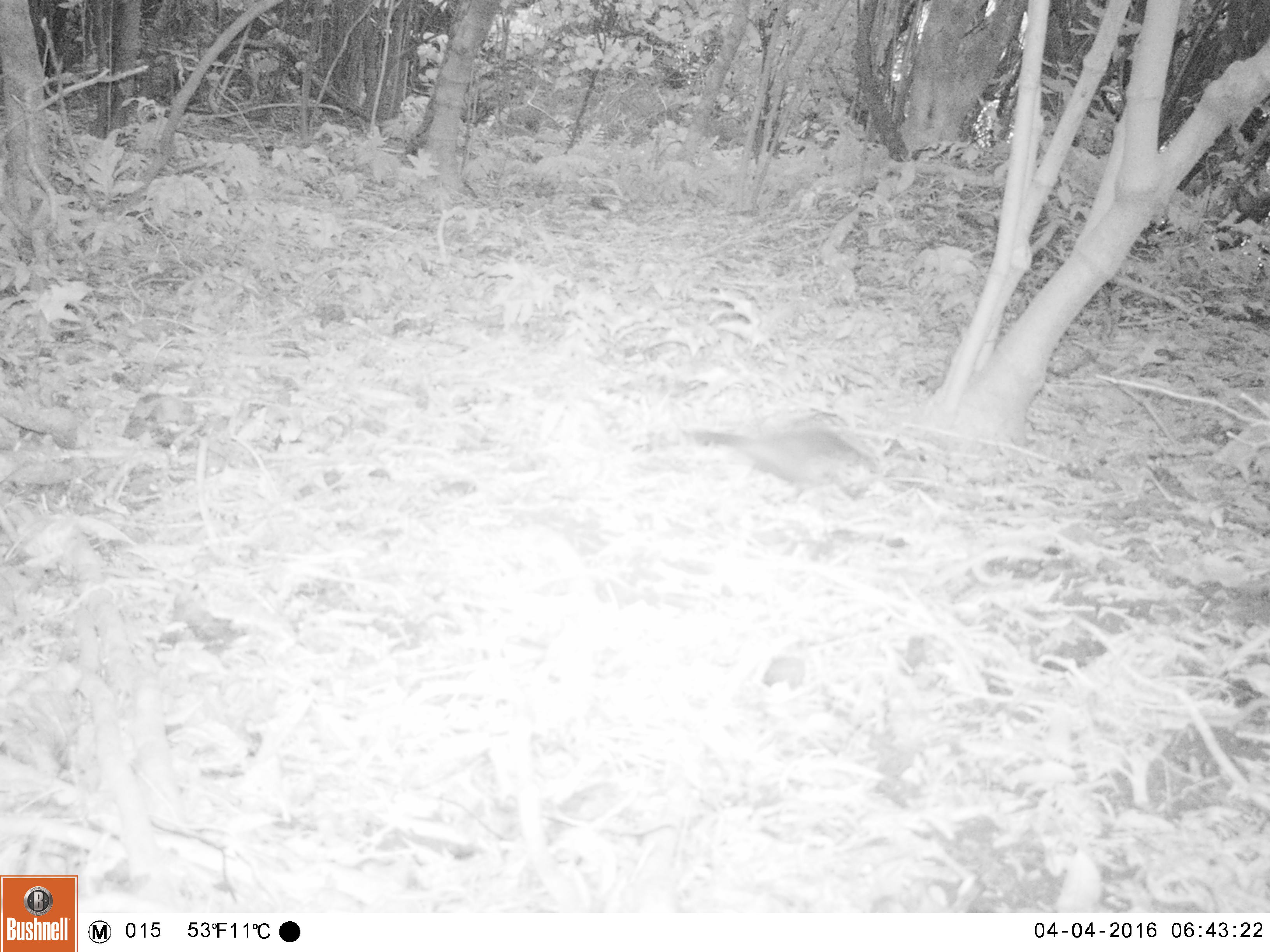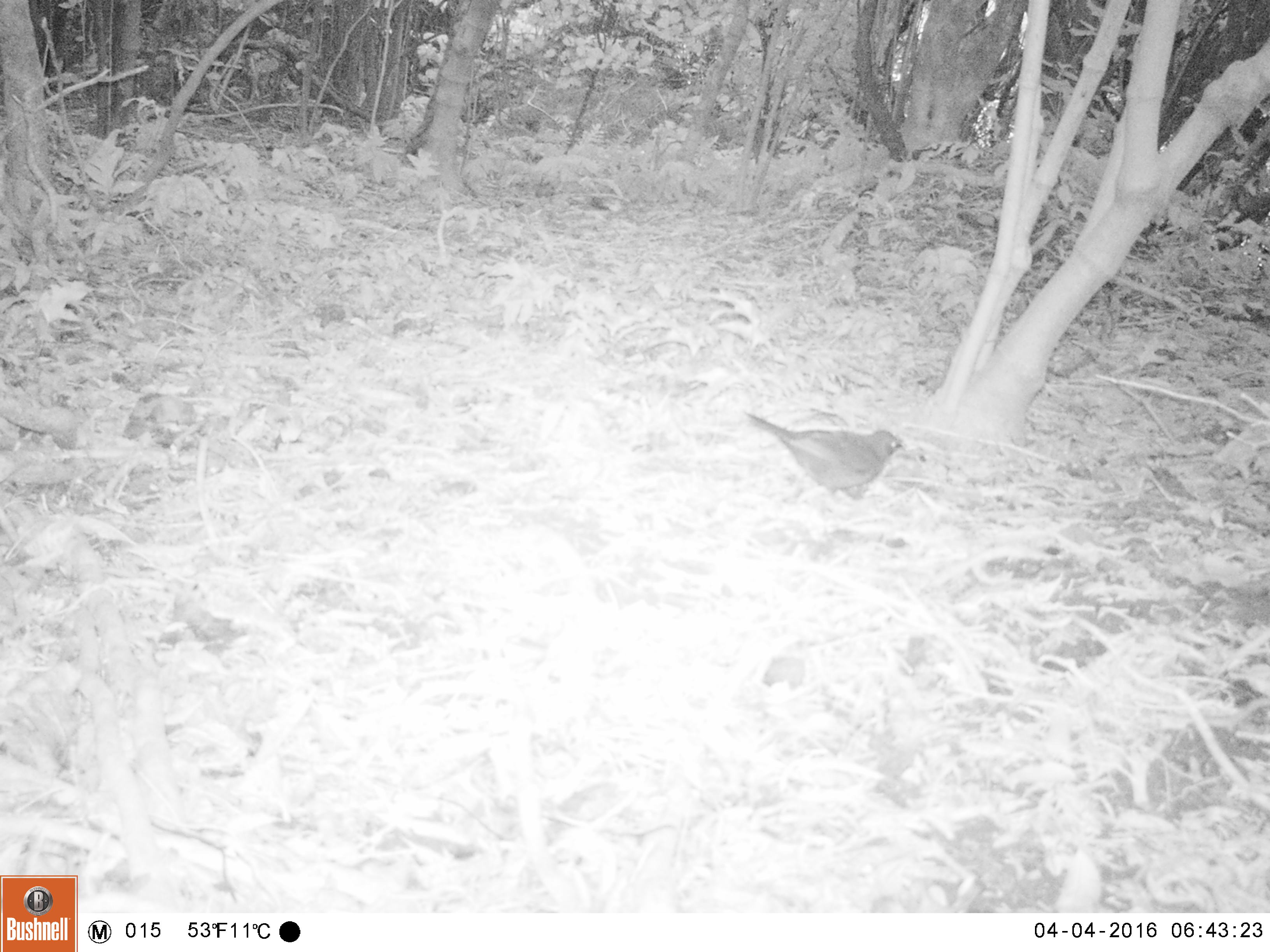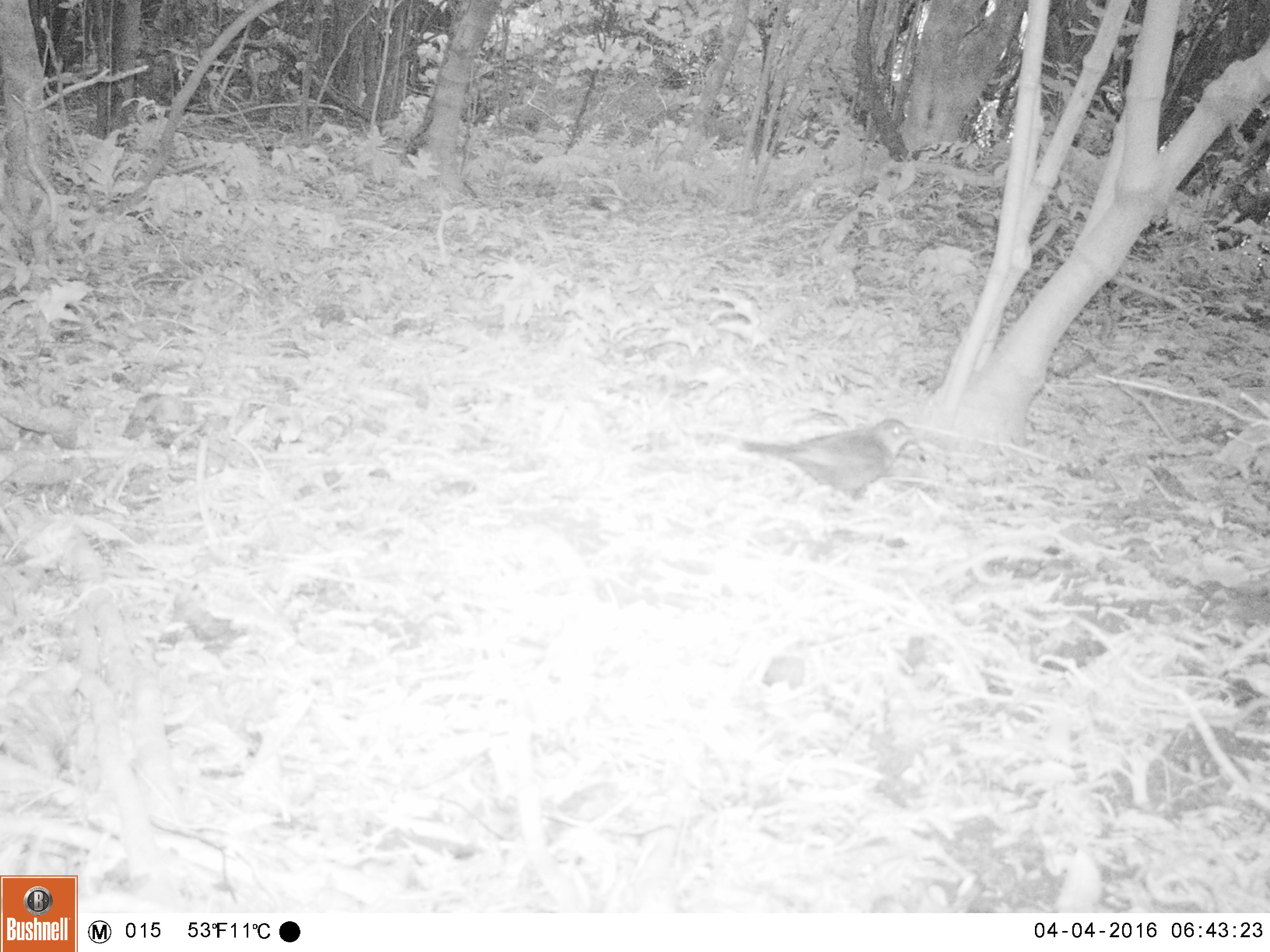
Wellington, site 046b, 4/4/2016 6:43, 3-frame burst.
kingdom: Animalia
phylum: Chordata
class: Aves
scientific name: Aves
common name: bird